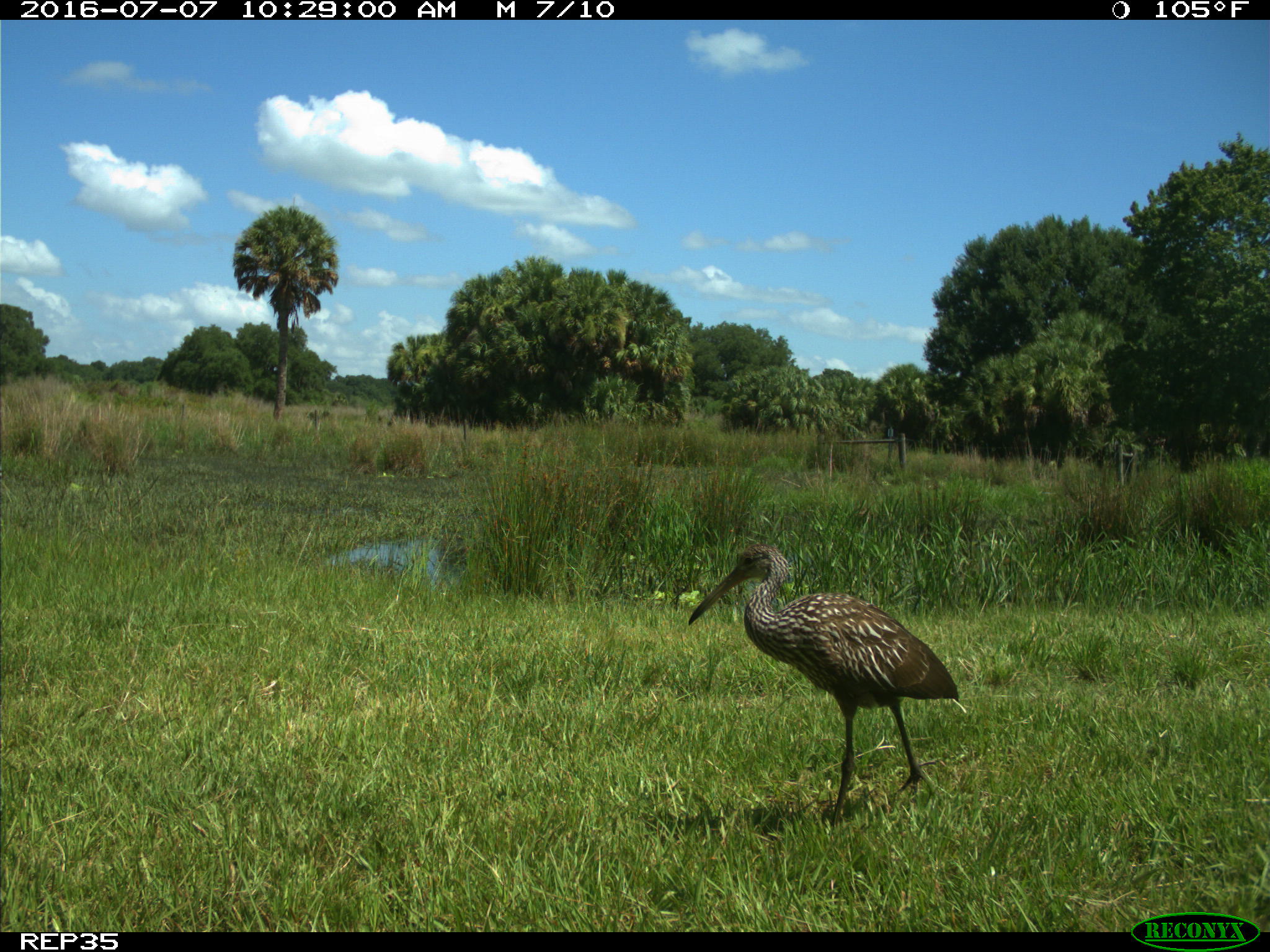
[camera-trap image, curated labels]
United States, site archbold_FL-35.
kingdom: Animalia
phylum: Chordata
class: Aves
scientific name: Aves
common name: birds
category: unidentified bird